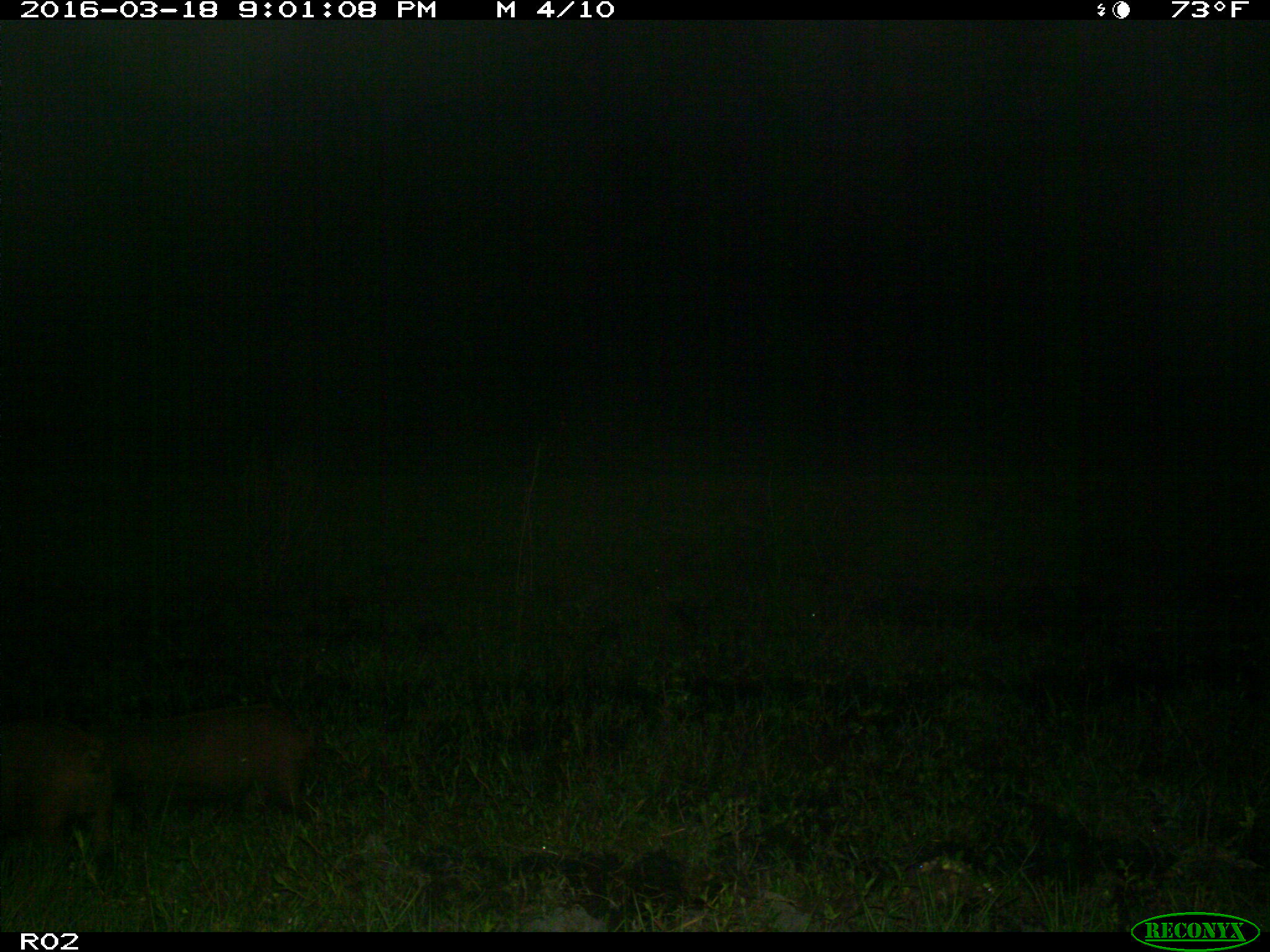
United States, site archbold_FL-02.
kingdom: Animalia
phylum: Chordata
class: Mammalia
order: Artiodactyla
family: Suidae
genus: Sus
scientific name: Sus scrofa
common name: wild boar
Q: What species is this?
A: Sus scrofa (wild boar).